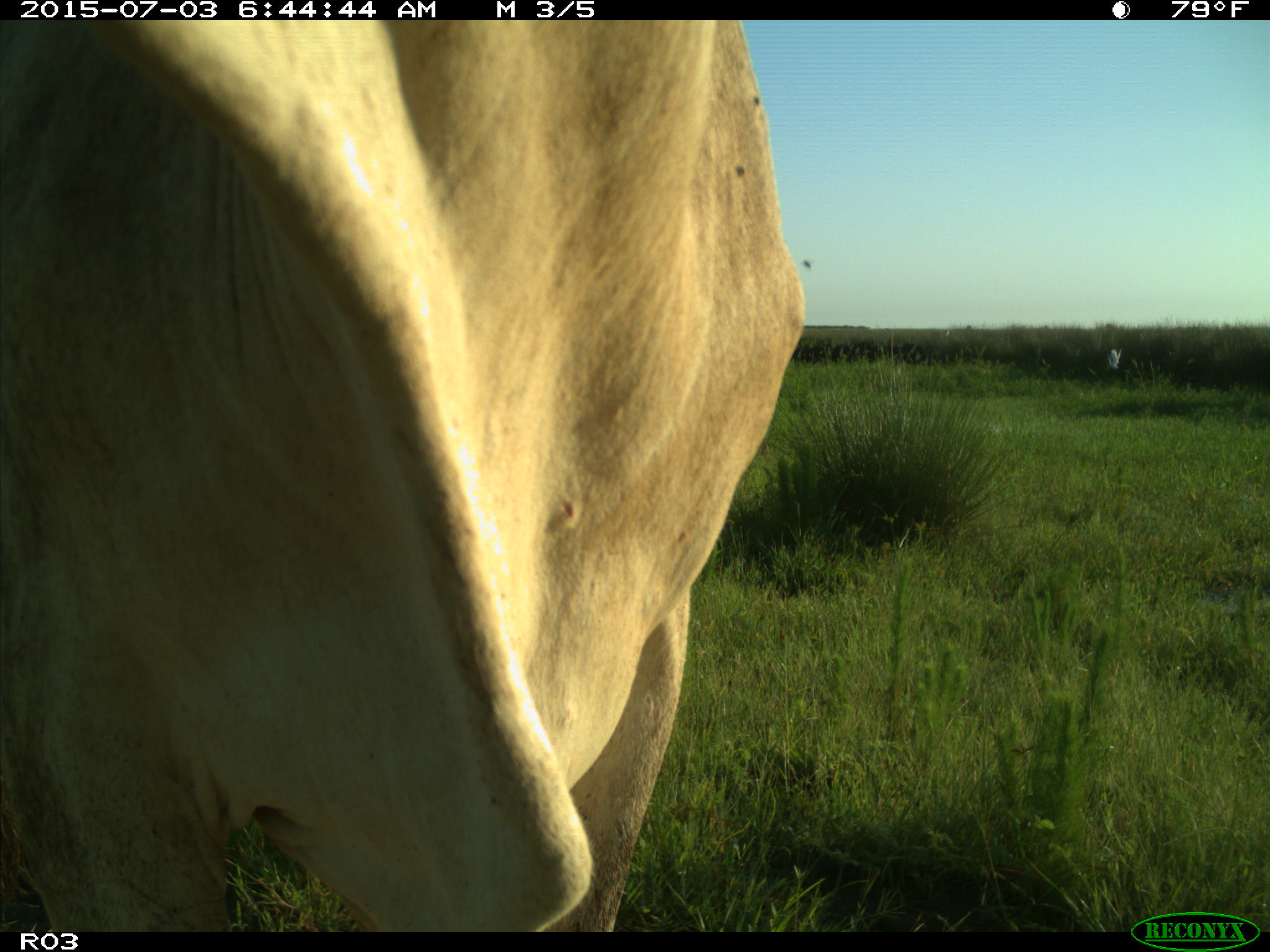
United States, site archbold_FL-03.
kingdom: Animalia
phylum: Chordata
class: Mammalia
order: Artiodactyla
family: Bovidae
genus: Bos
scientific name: Bos taurus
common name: domestic cow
Bos taurus (domestic cow).